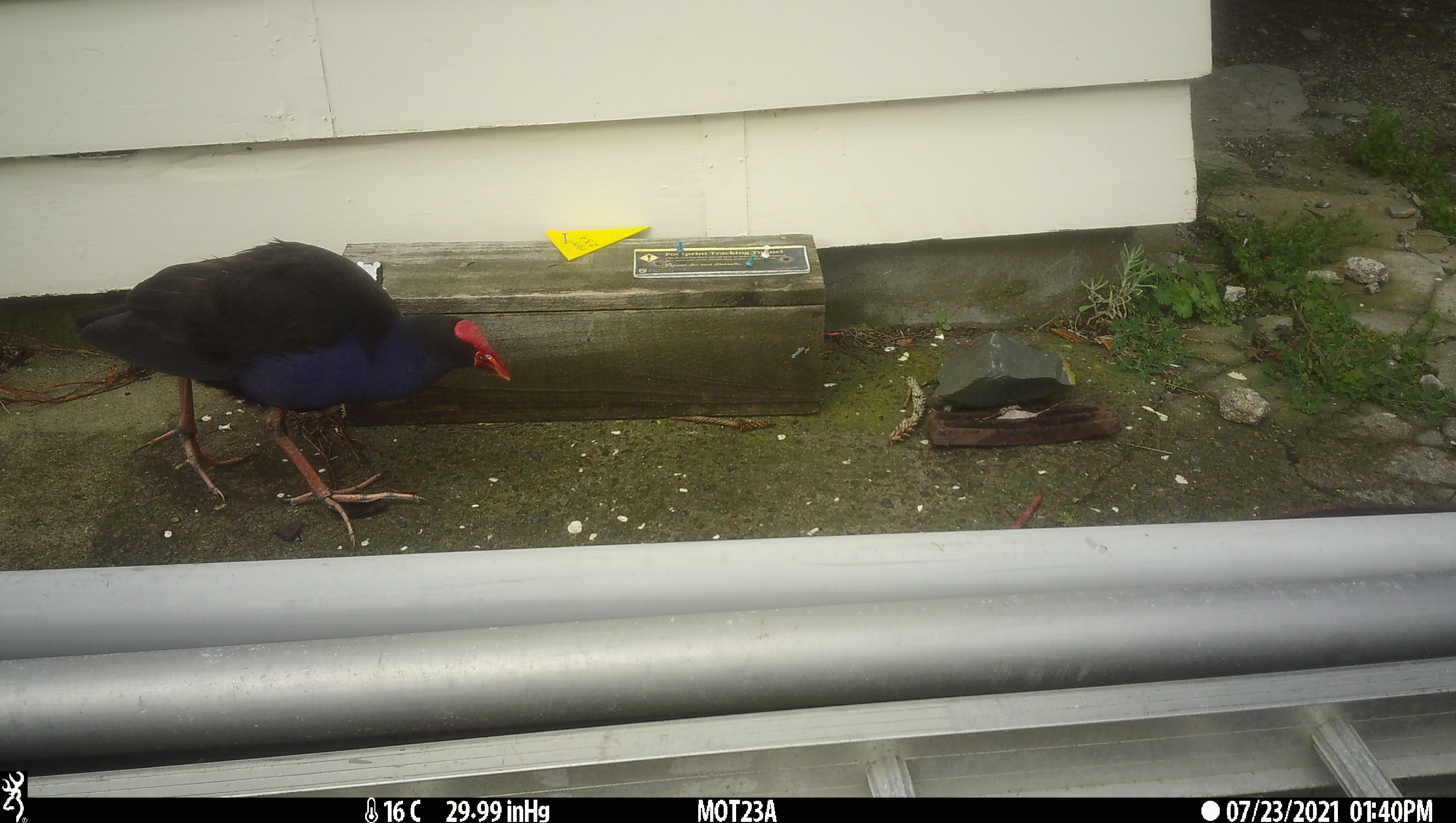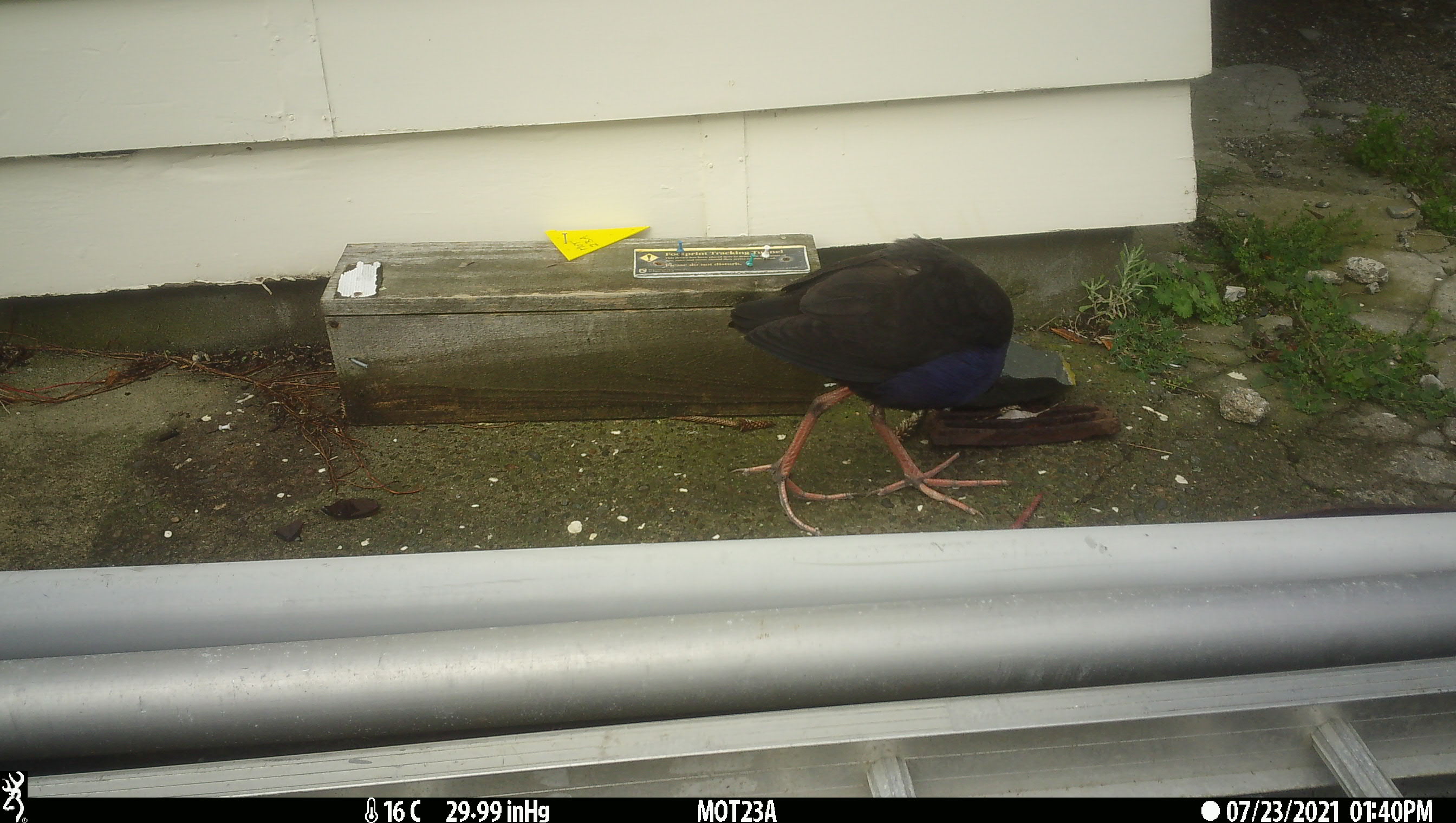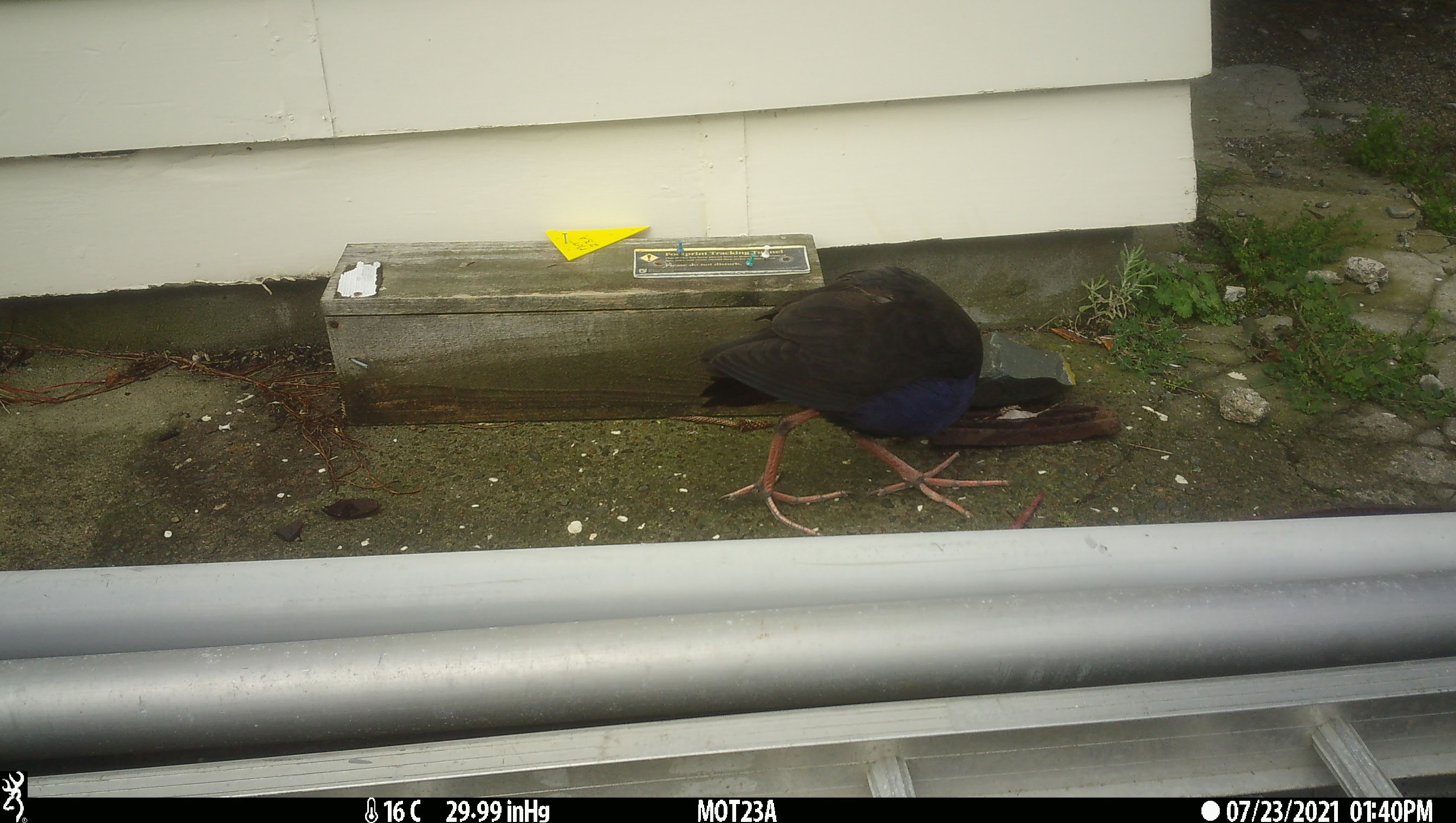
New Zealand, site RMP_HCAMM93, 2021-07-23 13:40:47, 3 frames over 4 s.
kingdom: Animalia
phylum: Chordata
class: Aves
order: Gruiformes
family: Rallidae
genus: Porphyrio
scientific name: Porphyrio melanotus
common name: australasian swamphen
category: pukeko